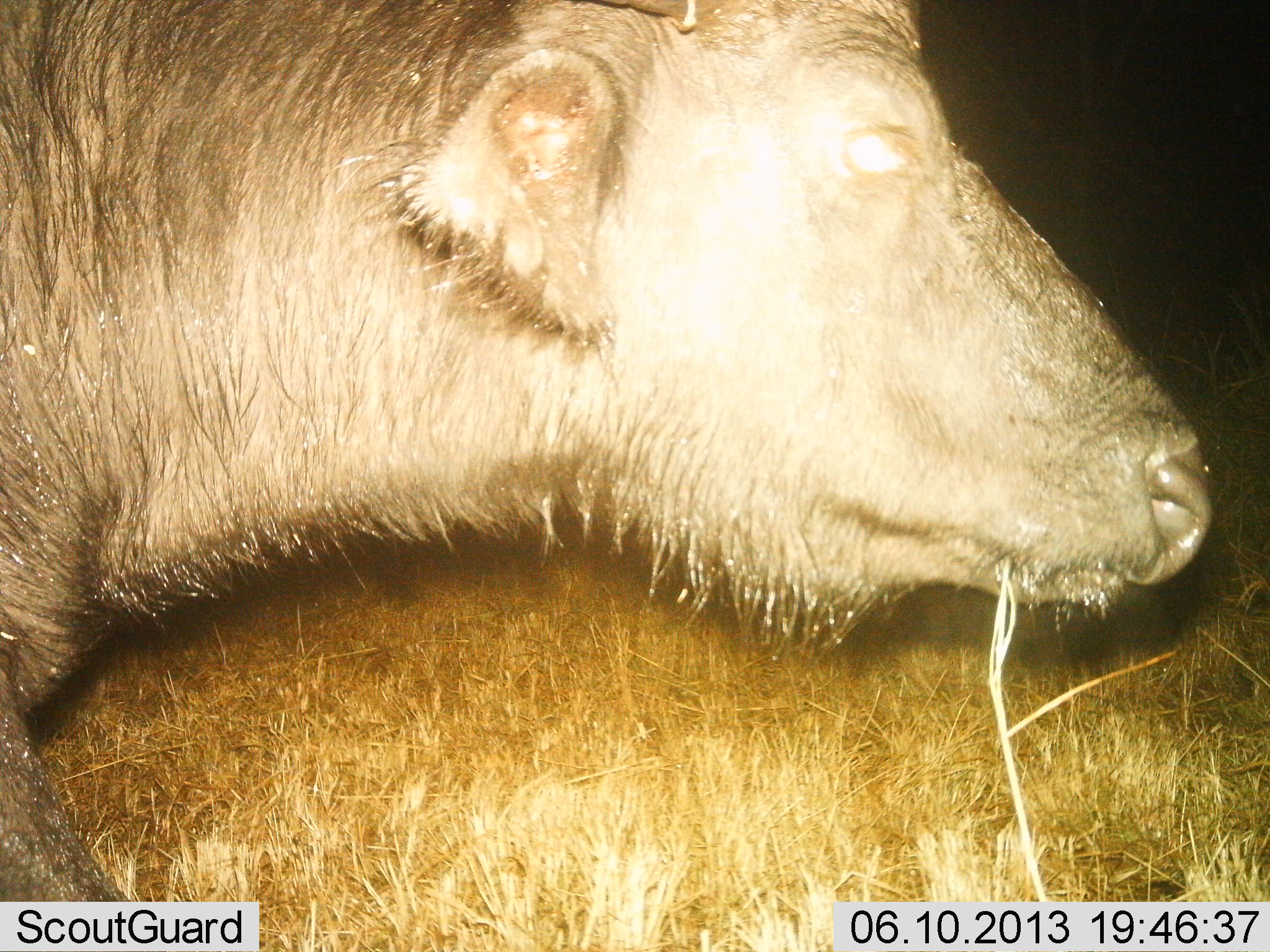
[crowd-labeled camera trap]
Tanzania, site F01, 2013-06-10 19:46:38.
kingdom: Animalia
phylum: Chordata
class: Mammalia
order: Artiodactyla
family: Bovidae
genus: Syncerus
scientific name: Syncerus caffer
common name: cape buffalo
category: buffalo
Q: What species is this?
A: Buffalo (cape buffalo) (Syncerus caffer).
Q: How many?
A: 1.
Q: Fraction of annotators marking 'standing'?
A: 40%.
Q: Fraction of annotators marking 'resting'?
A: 10%.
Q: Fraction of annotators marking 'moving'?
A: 20%.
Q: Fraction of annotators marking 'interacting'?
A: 0%.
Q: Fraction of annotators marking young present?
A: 0%.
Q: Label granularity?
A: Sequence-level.